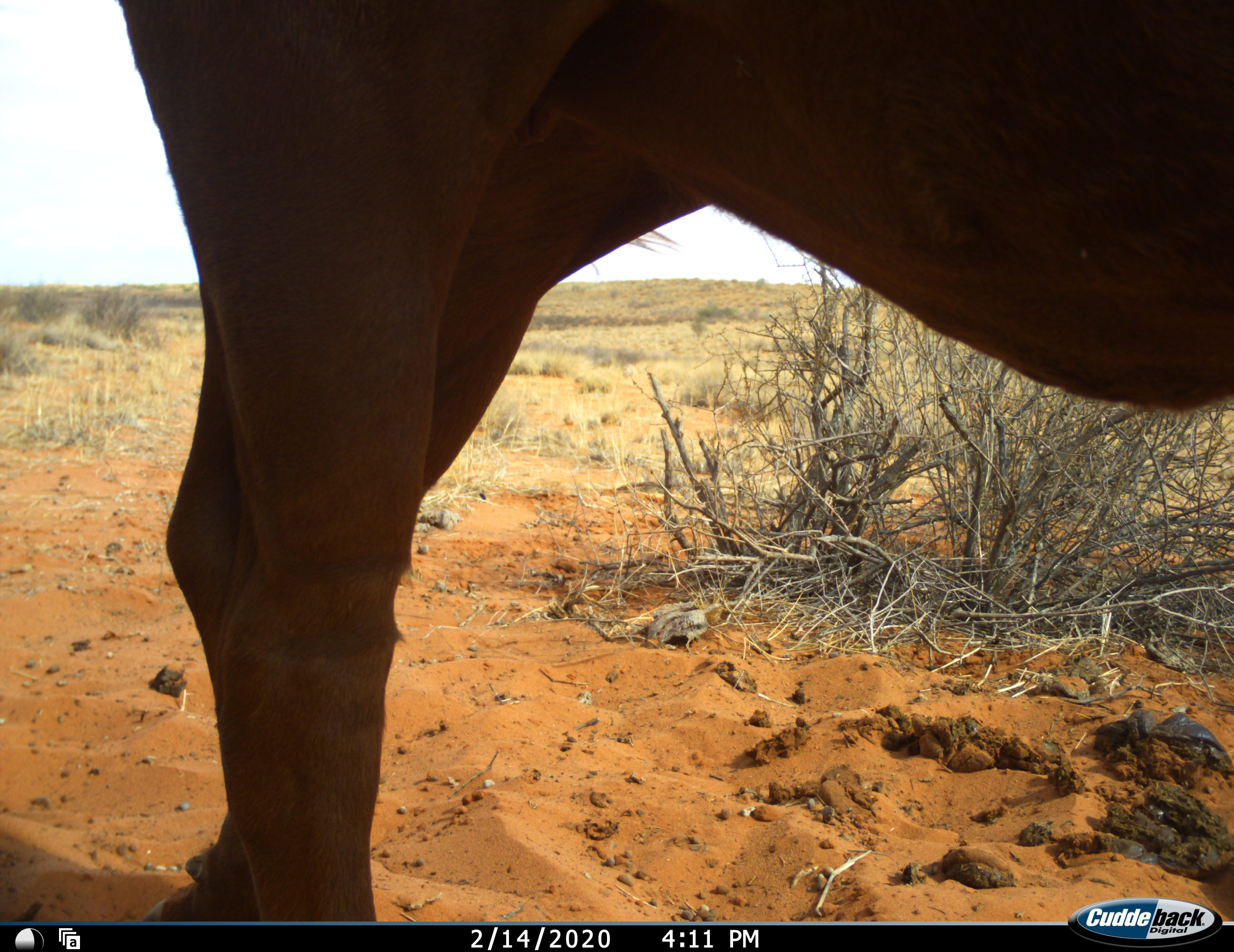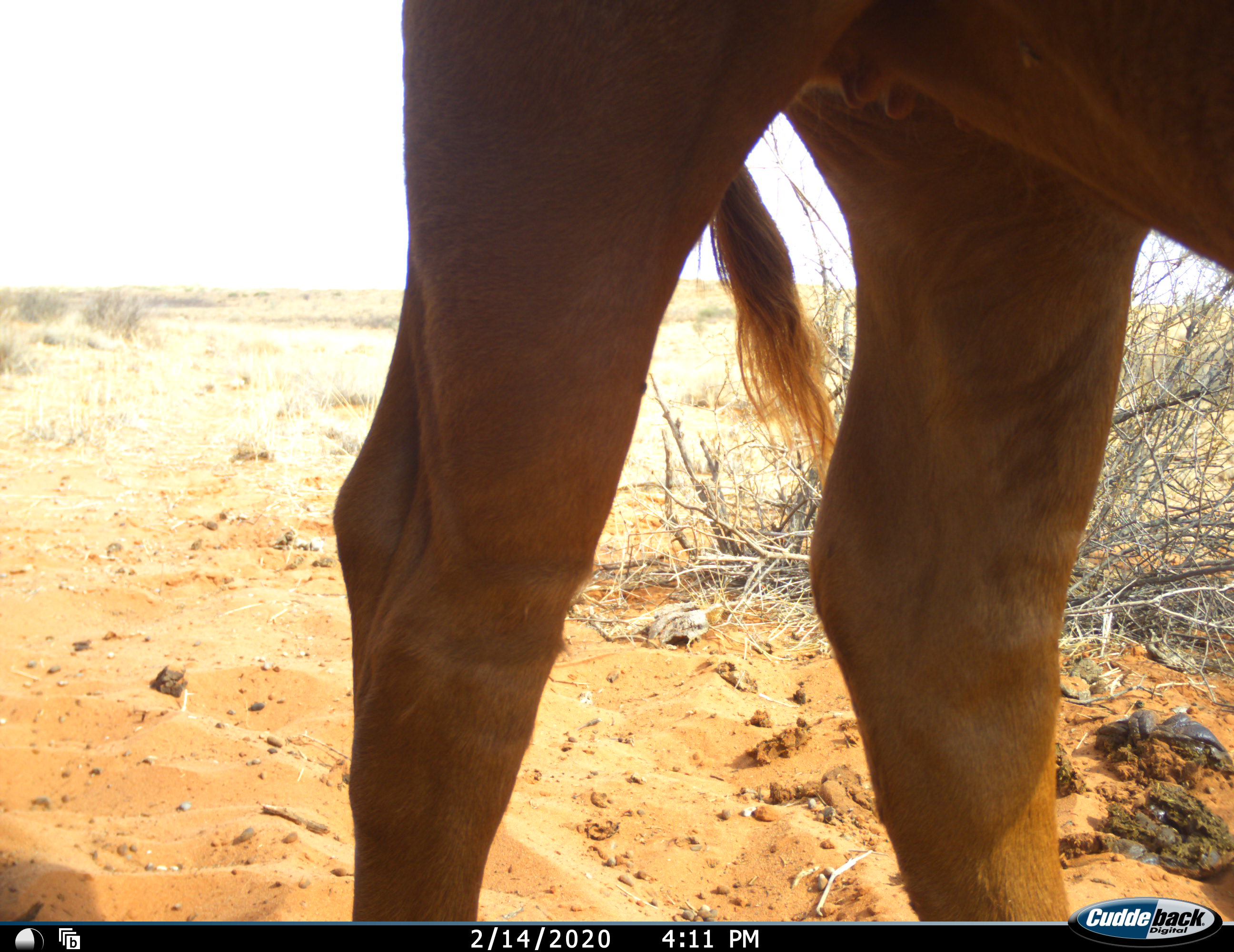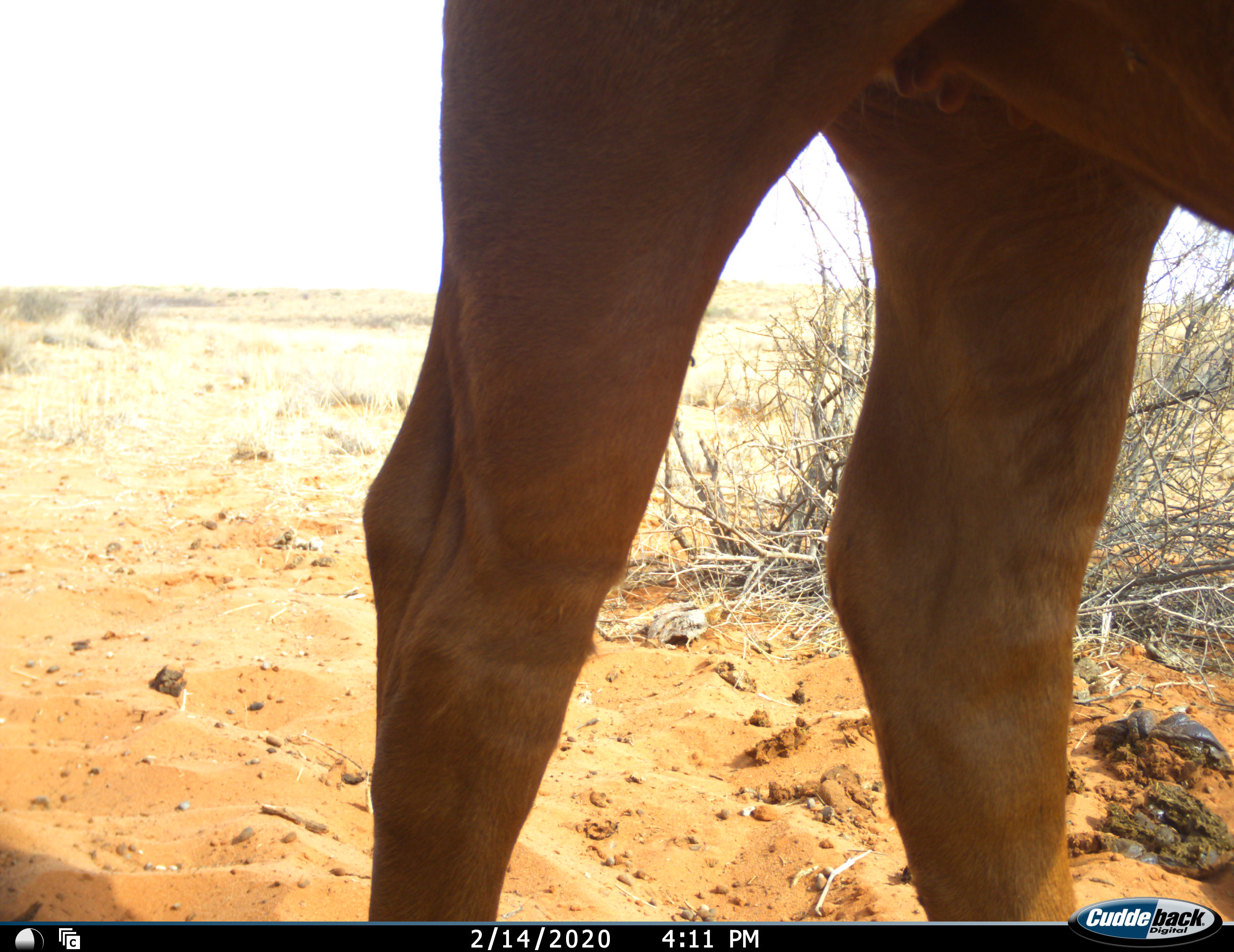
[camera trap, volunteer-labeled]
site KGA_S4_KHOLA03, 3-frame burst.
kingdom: Animalia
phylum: Chordata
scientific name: Vertebrata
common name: domestic animal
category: domesticanimal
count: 1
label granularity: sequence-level